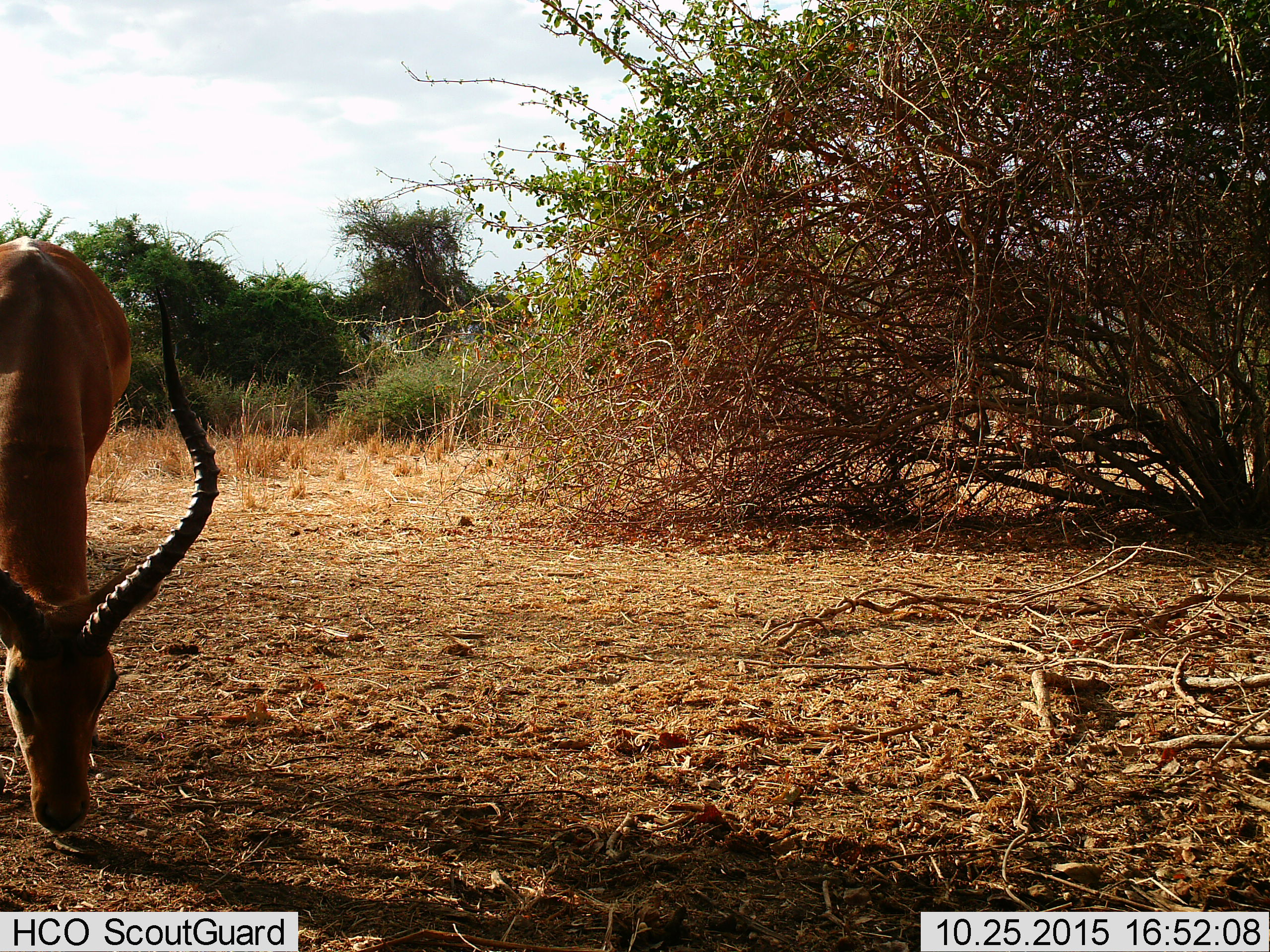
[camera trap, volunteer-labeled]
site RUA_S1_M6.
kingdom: Animalia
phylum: Chordata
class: Mammalia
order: Artiodactyla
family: Bovidae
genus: Aepyceros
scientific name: Aepyceros melampus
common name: impala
Impala (Aepyceros melampus), count 1. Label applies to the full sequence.